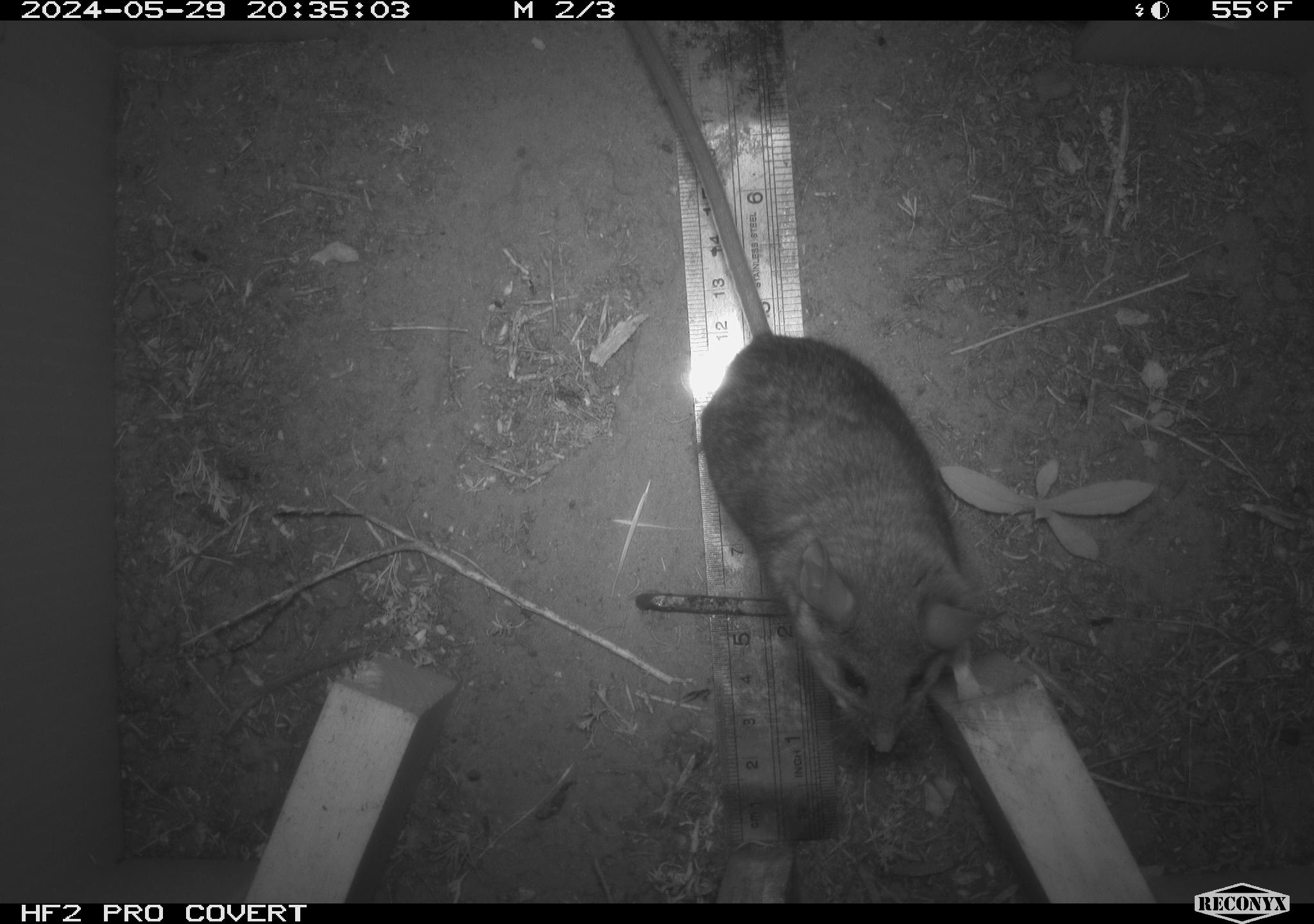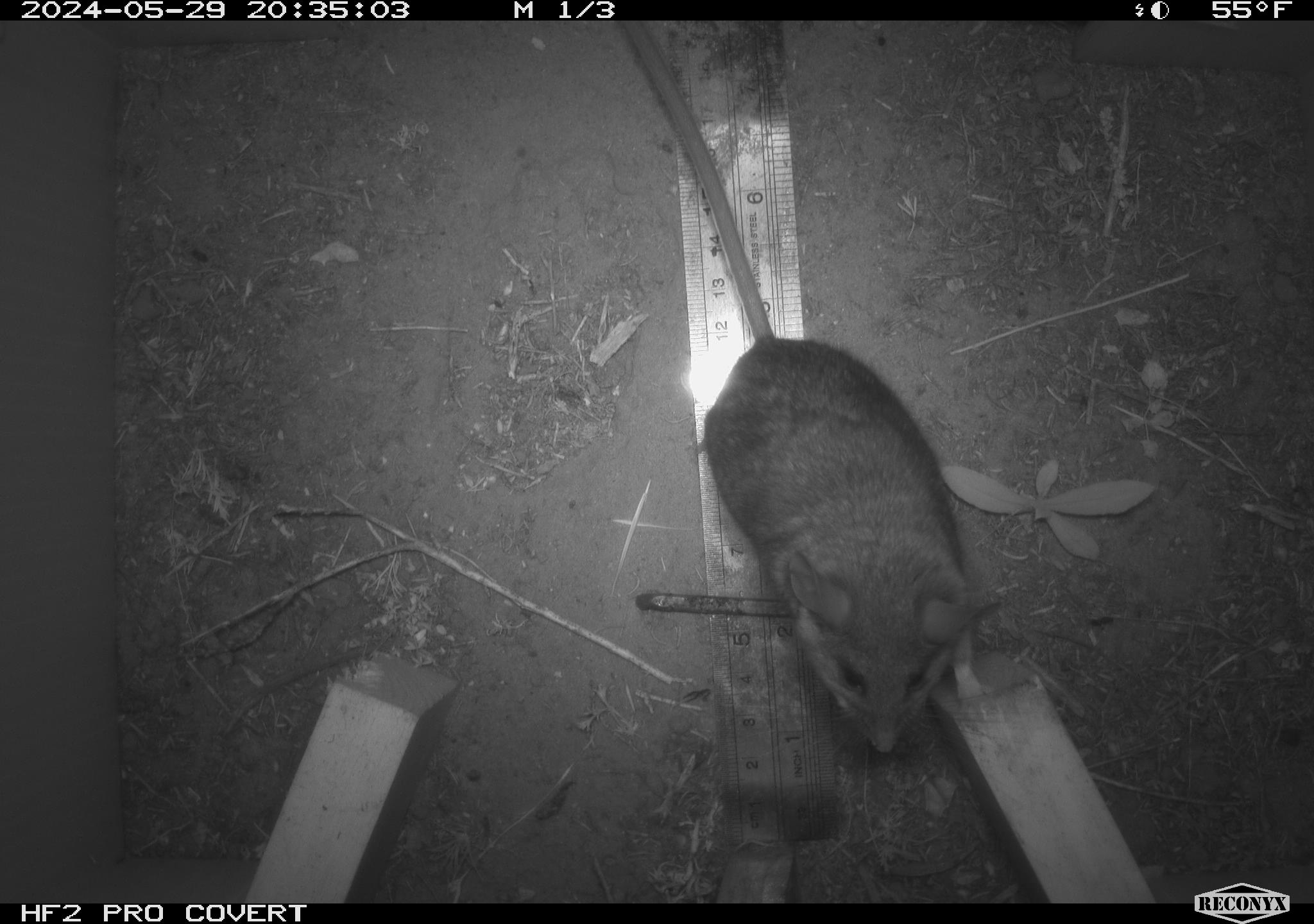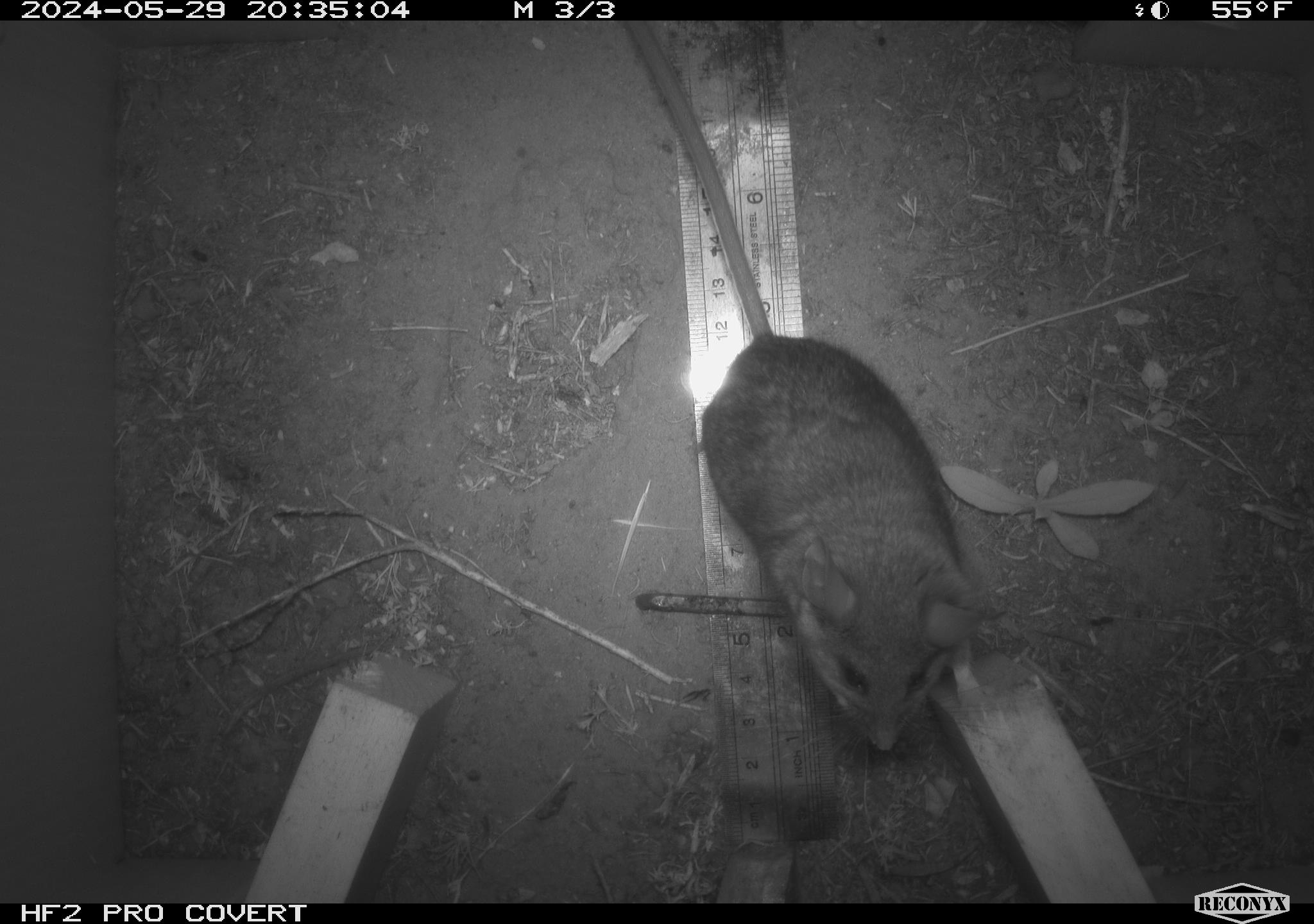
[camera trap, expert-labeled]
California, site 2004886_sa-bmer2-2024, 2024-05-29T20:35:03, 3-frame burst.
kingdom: Animalia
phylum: Chordata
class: Mammalia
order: Rodentia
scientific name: Rodentia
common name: woodrat or rat or mouse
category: woodrat or rat or mouse species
Woodrat or rat or mouse species (woodrat or rat or mouse) (Rodentia).